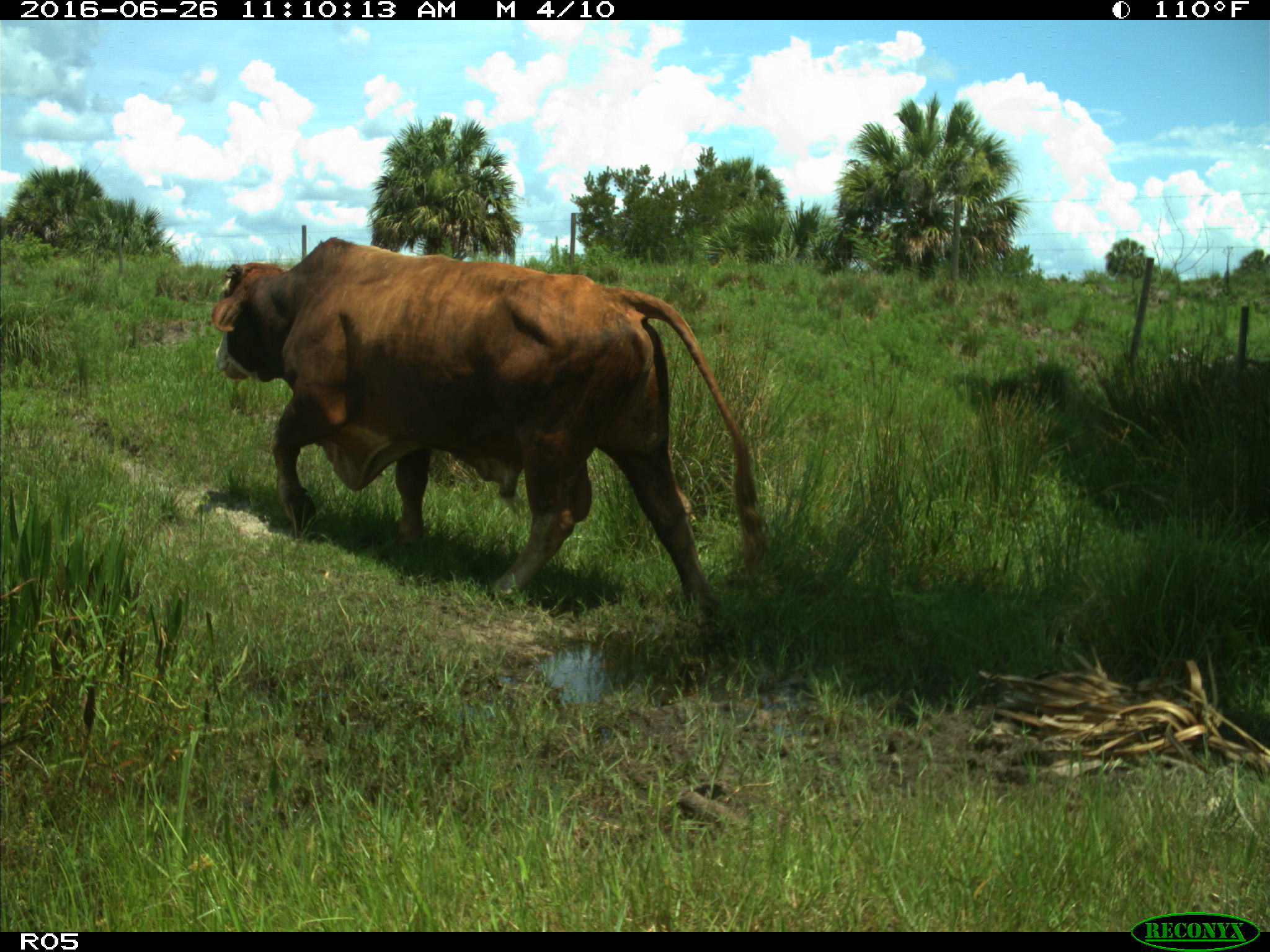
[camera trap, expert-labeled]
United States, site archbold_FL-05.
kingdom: Animalia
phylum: Chordata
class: Mammalia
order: Artiodactyla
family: Bovidae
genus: Bos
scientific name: Bos taurus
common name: domestic cow